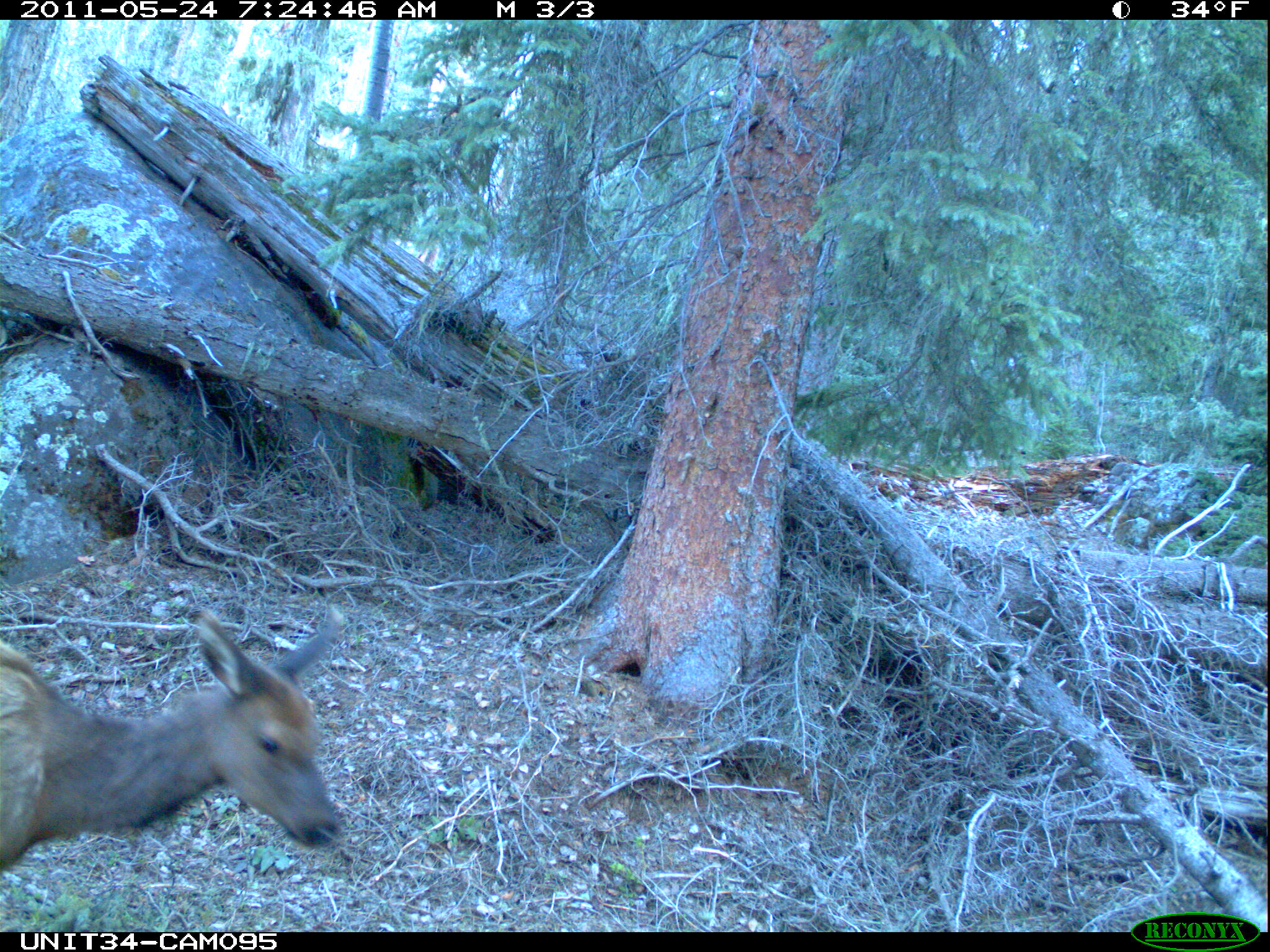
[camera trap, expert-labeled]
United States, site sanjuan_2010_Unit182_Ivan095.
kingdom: Animalia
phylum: Chordata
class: Mammalia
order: Artiodactyla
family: Cervidae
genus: Cervus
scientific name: Cervus elaphus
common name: red deer